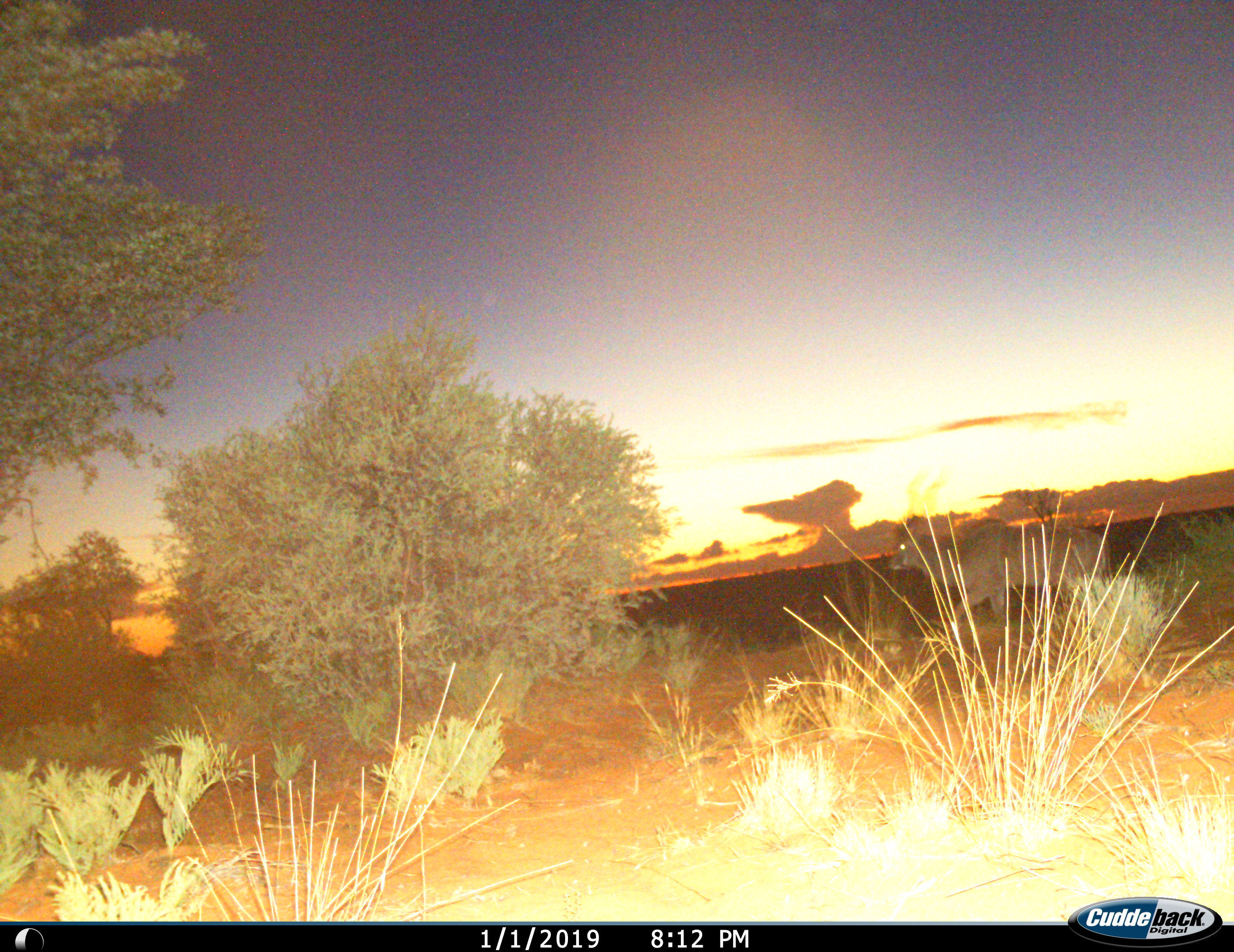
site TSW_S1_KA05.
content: unidentified animal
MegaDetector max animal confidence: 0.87